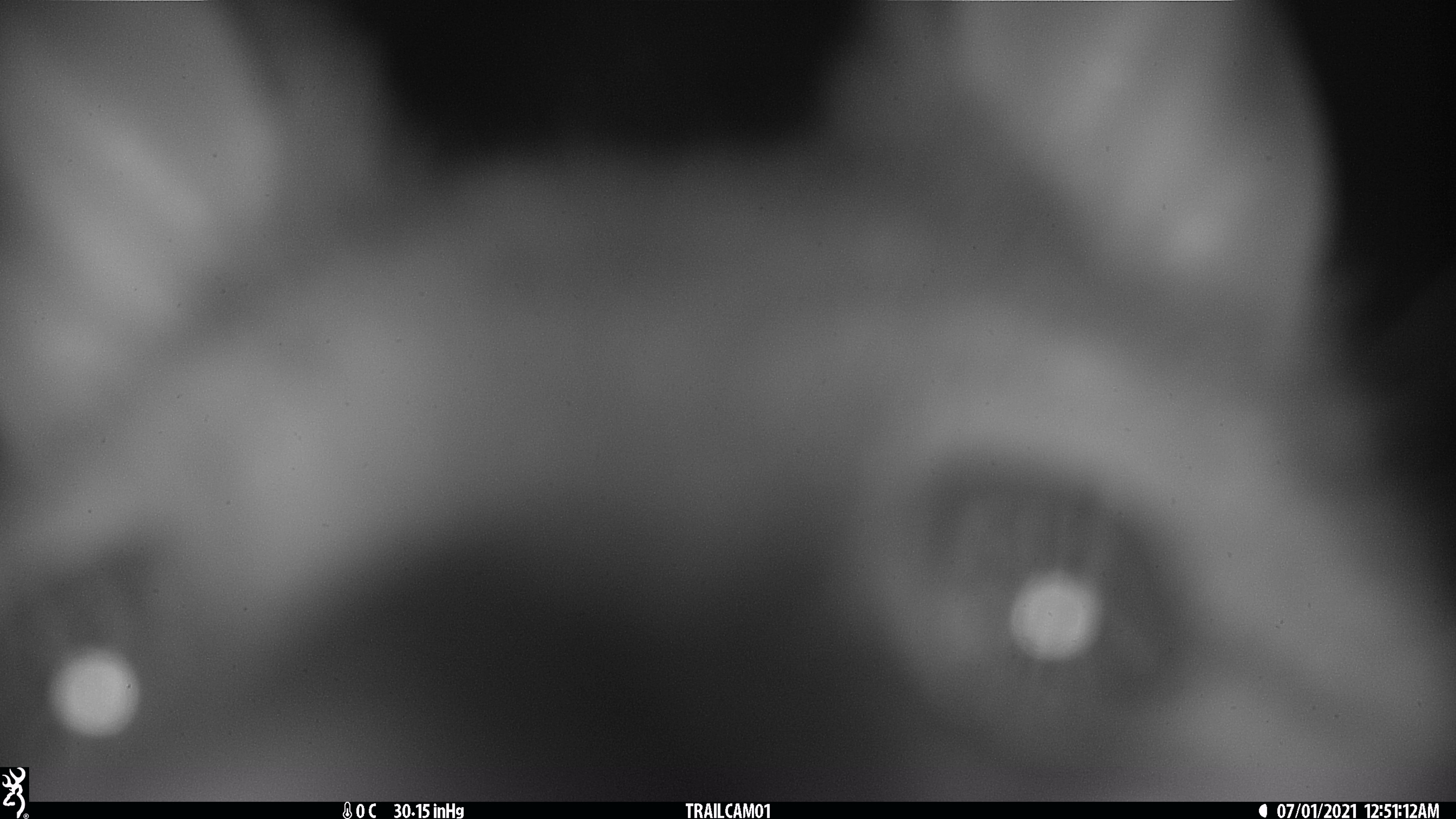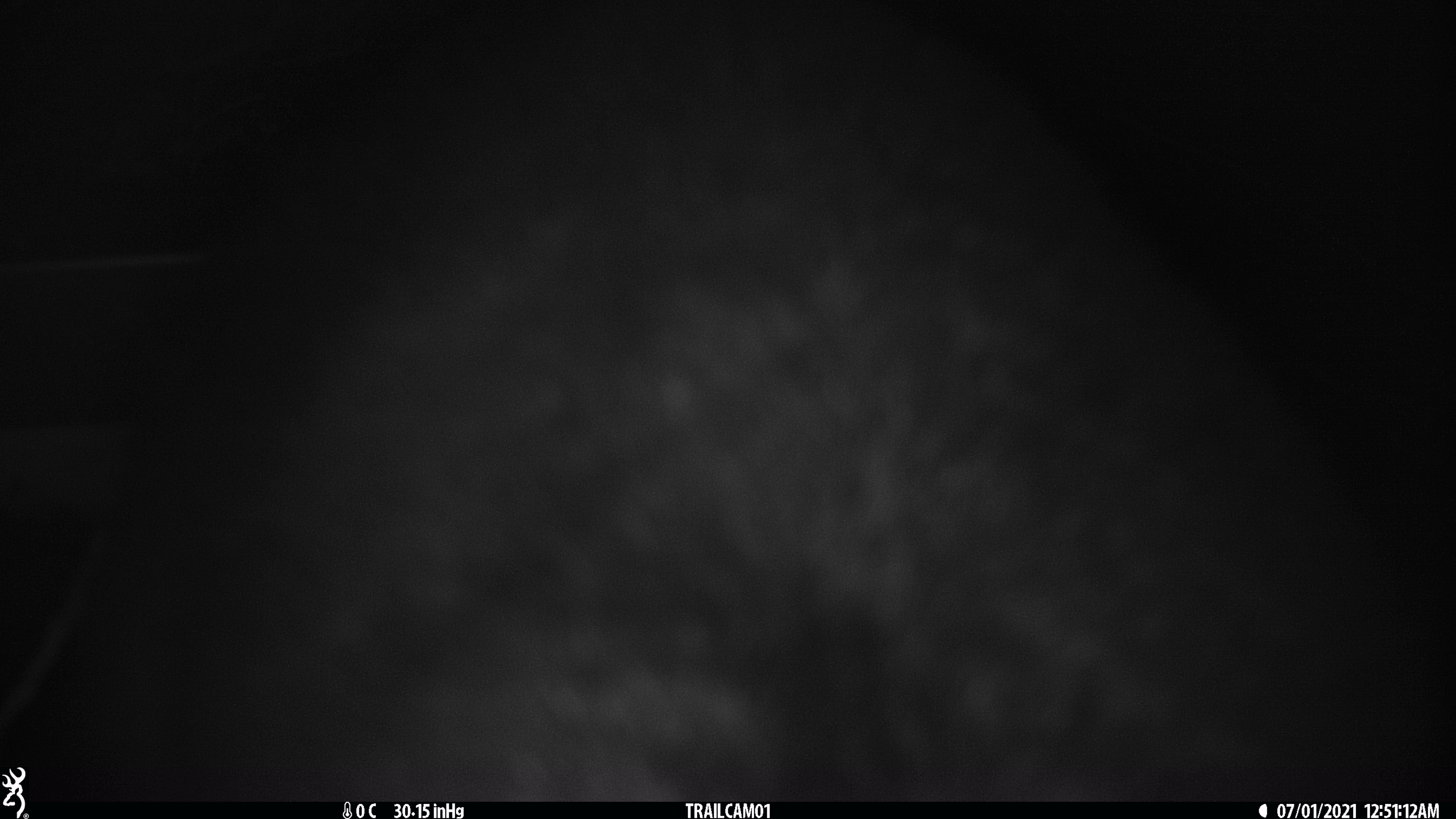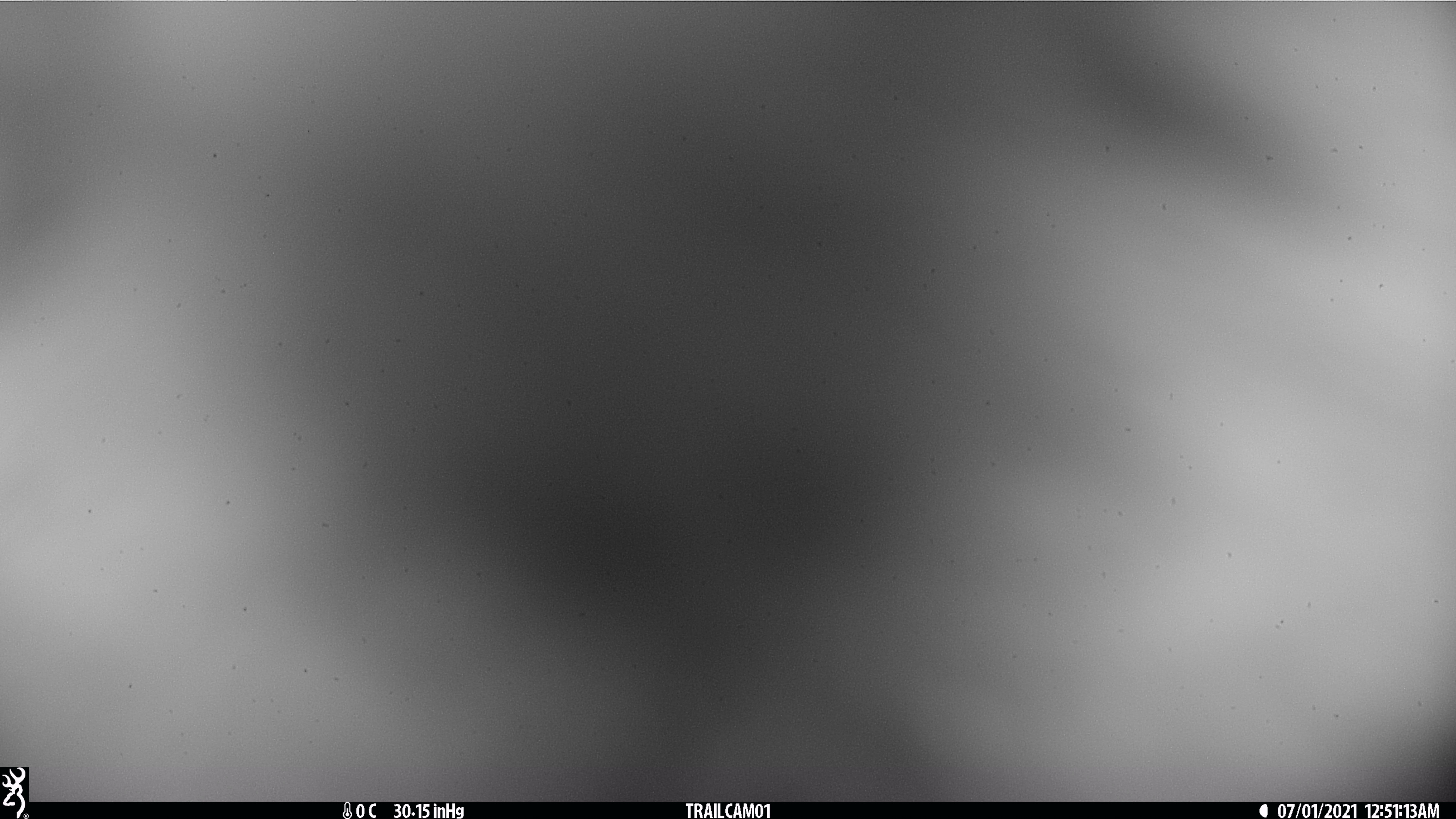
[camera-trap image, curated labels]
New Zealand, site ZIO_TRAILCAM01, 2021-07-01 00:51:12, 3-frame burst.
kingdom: Animalia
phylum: Chordata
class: Mammalia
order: Diprotodontia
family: Phalangeridae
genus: Trichosurus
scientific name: Trichosurus vulpecula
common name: common brushtail possum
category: possum